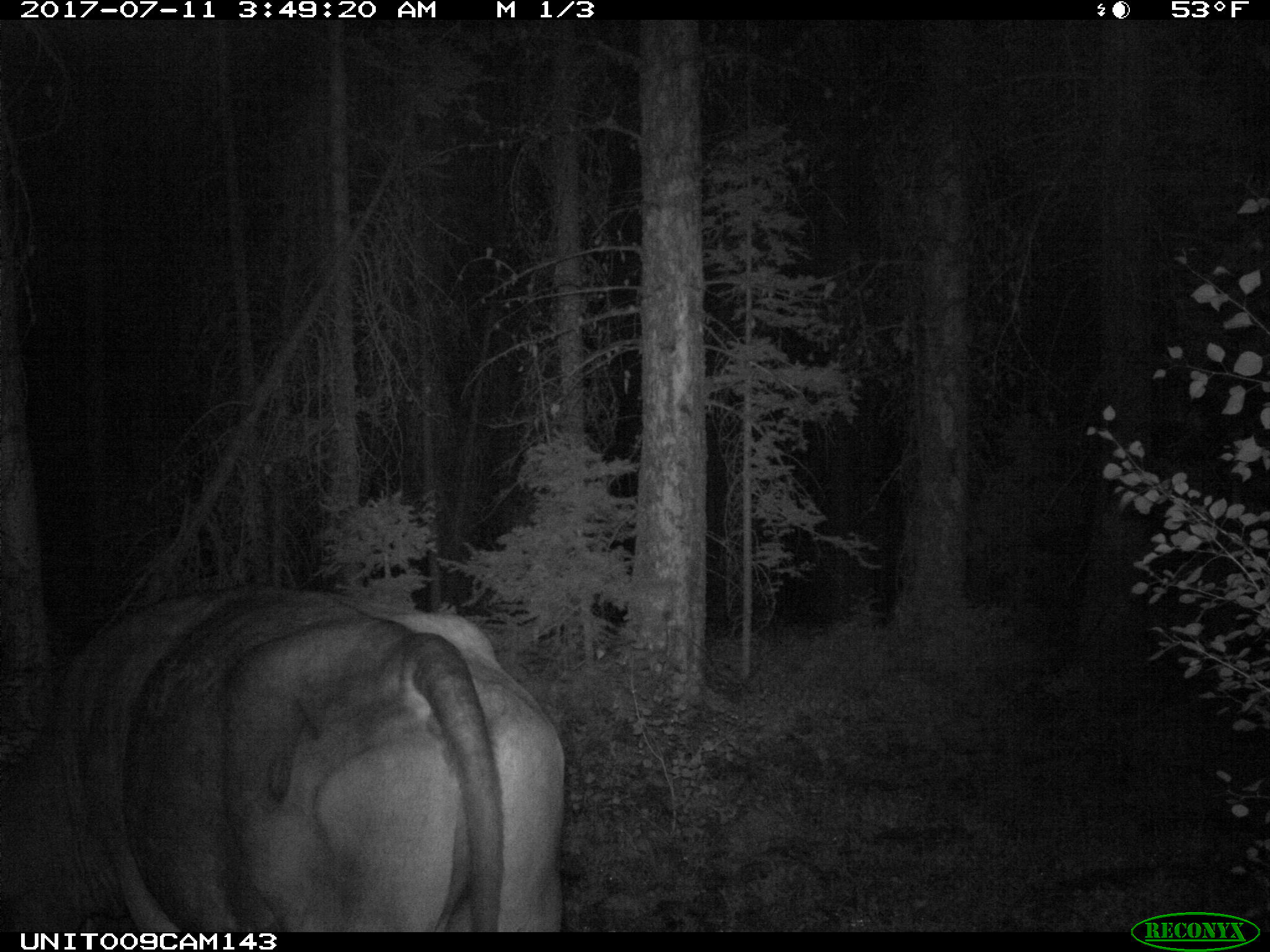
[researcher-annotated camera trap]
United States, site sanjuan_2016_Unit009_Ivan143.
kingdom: Animalia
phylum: Chordata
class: Mammalia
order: Artiodactyla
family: Bovidae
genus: Bos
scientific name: Bos taurus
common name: domestic cow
Bos taurus (domestic cow).